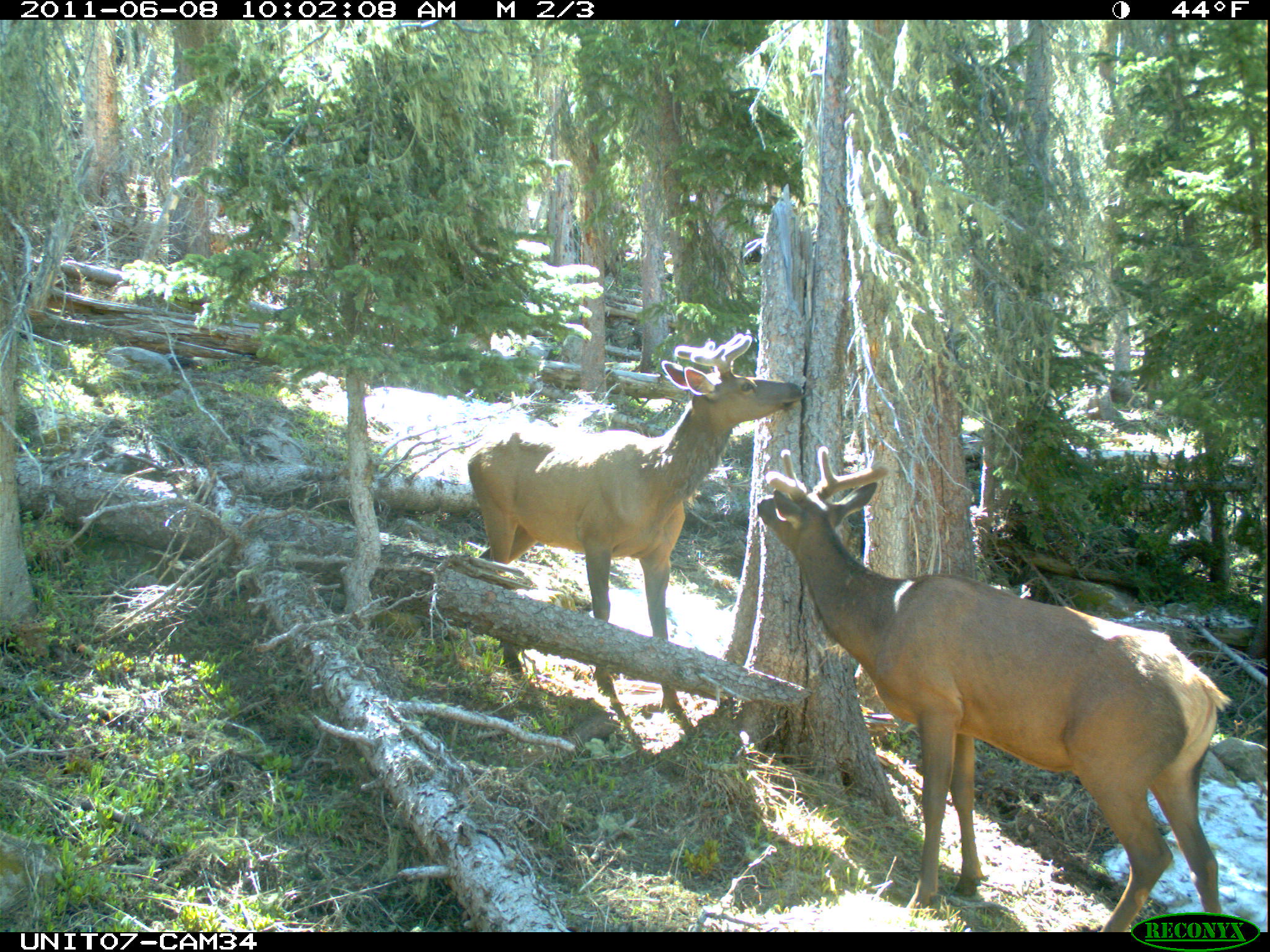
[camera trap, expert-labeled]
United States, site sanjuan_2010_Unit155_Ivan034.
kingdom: Animalia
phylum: Chordata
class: Mammalia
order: Artiodactyla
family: Cervidae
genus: Cervus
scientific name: Cervus elaphus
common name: red deer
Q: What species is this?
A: Cervus elaphus (red deer).